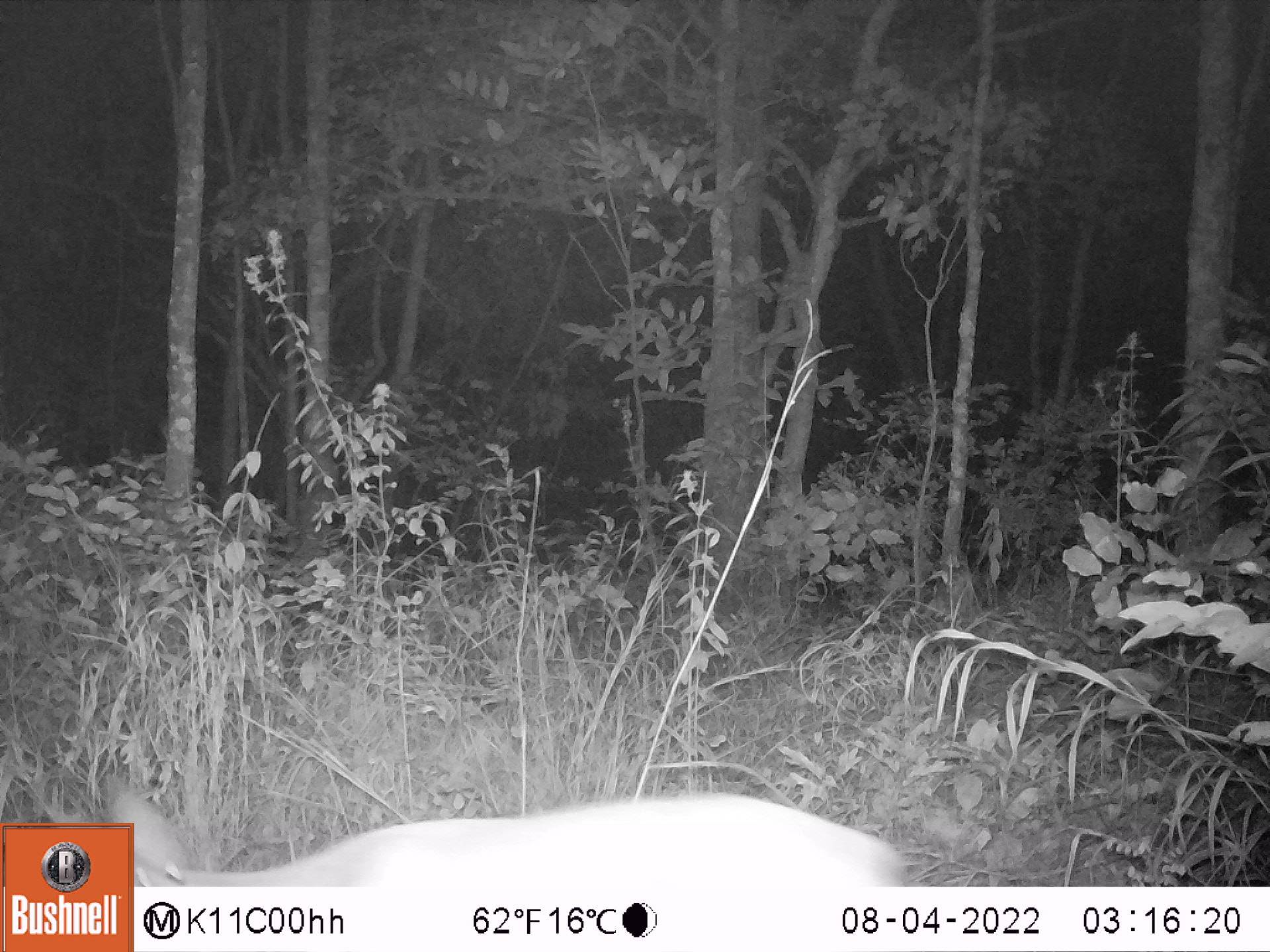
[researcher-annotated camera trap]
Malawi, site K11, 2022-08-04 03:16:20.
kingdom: Animalia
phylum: Chordata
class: Mammalia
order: Artiodactyla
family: Bovidae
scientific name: Antilopinae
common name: small antelope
Small antelope (Antilopinae), count 1.